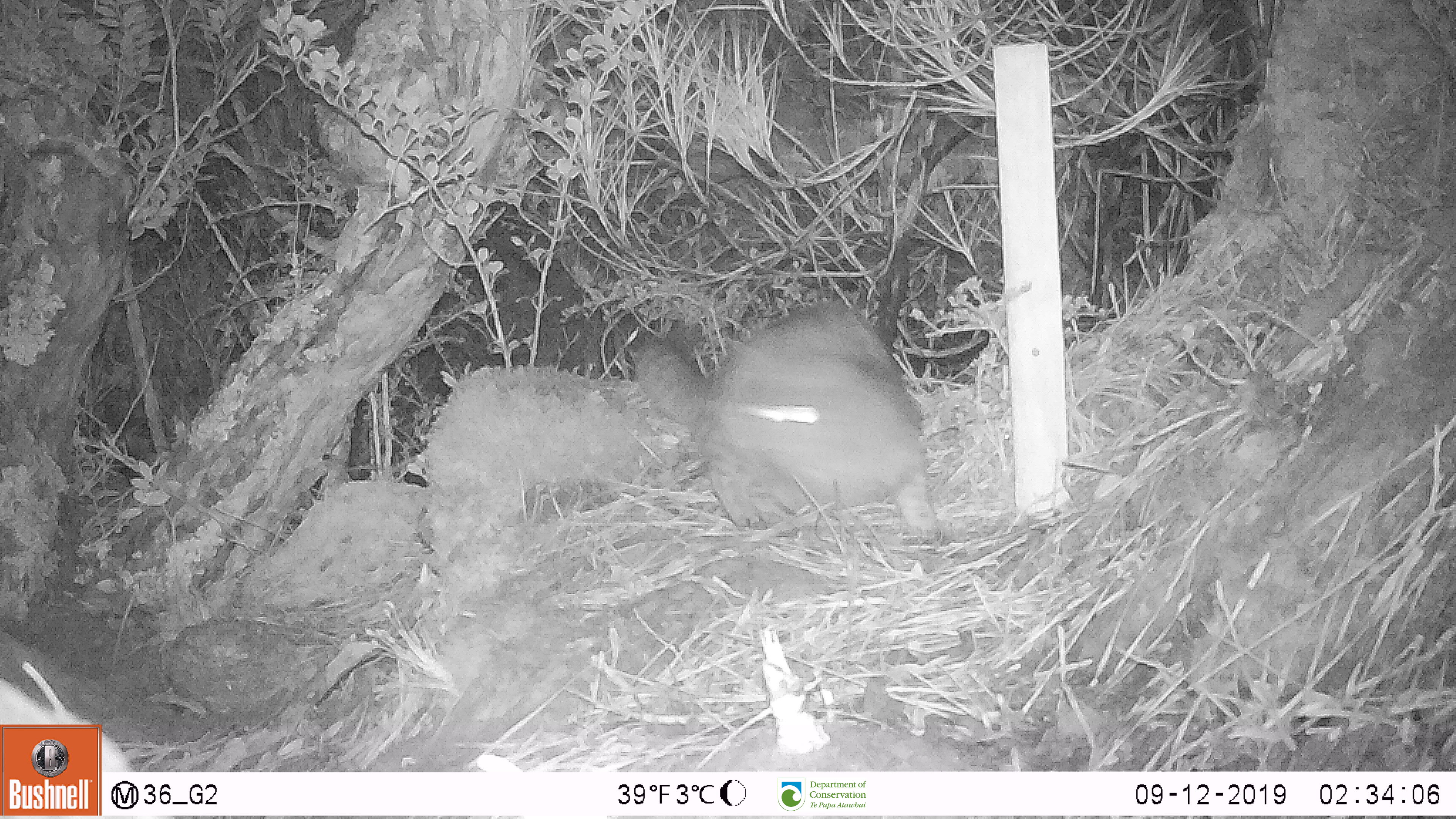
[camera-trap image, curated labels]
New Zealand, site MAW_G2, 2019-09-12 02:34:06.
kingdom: Animalia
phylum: Chordata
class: Mammalia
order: Carnivora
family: Felidae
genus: Felis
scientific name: Felis catus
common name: domestic cat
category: cat